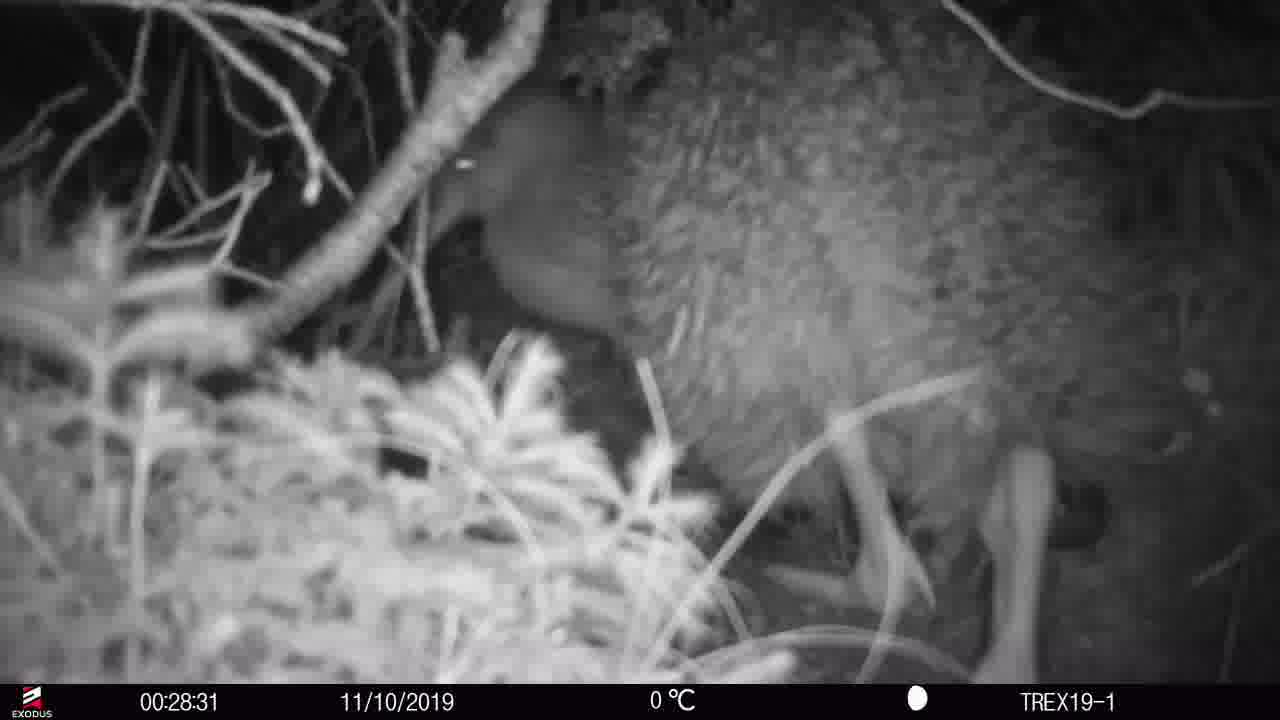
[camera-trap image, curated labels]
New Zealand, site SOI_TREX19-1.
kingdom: Animalia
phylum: Chordata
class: Aves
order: Apterygiformes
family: Apterygidae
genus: Apteryx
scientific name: Apteryx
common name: kiwi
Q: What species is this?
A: Kiwi (Apteryx).